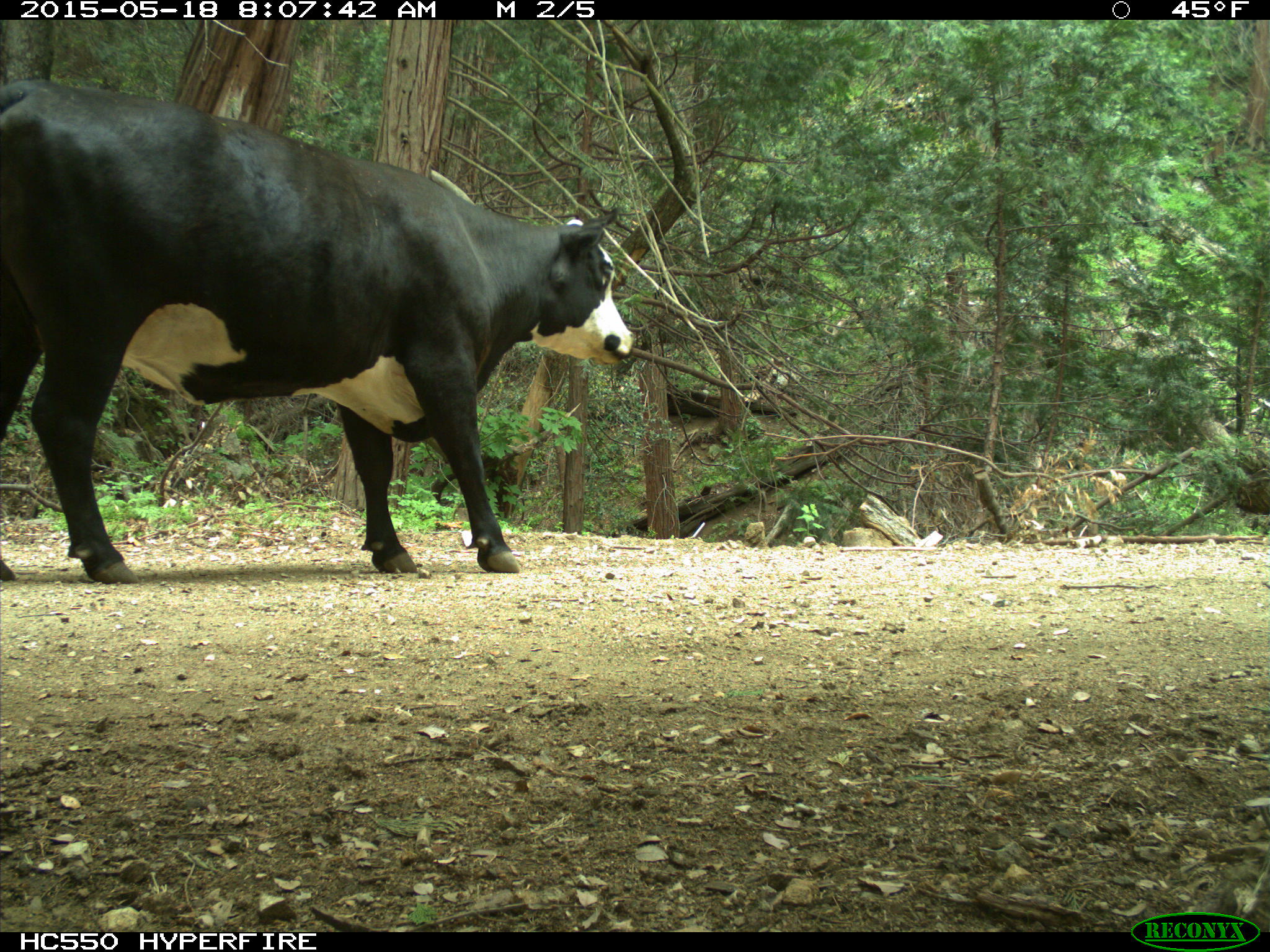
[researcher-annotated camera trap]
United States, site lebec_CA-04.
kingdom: Animalia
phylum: Chordata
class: Mammalia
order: Artiodactyla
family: Bovidae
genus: Bos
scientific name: Bos taurus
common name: domestic cow